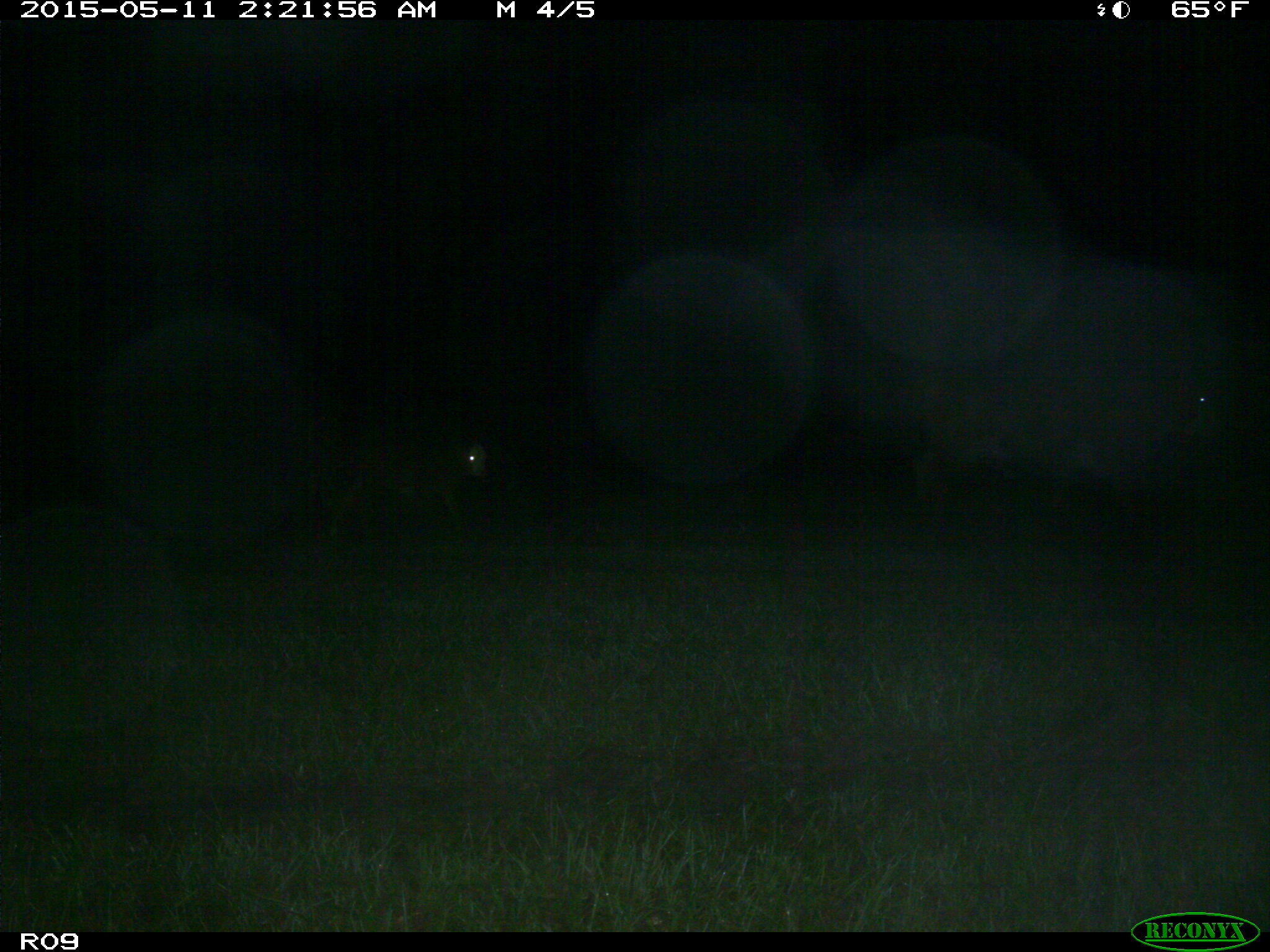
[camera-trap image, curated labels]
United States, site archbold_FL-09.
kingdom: Animalia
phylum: Chordata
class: Mammalia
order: Artiodactyla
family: Bovidae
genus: Bos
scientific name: Bos taurus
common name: domestic cow